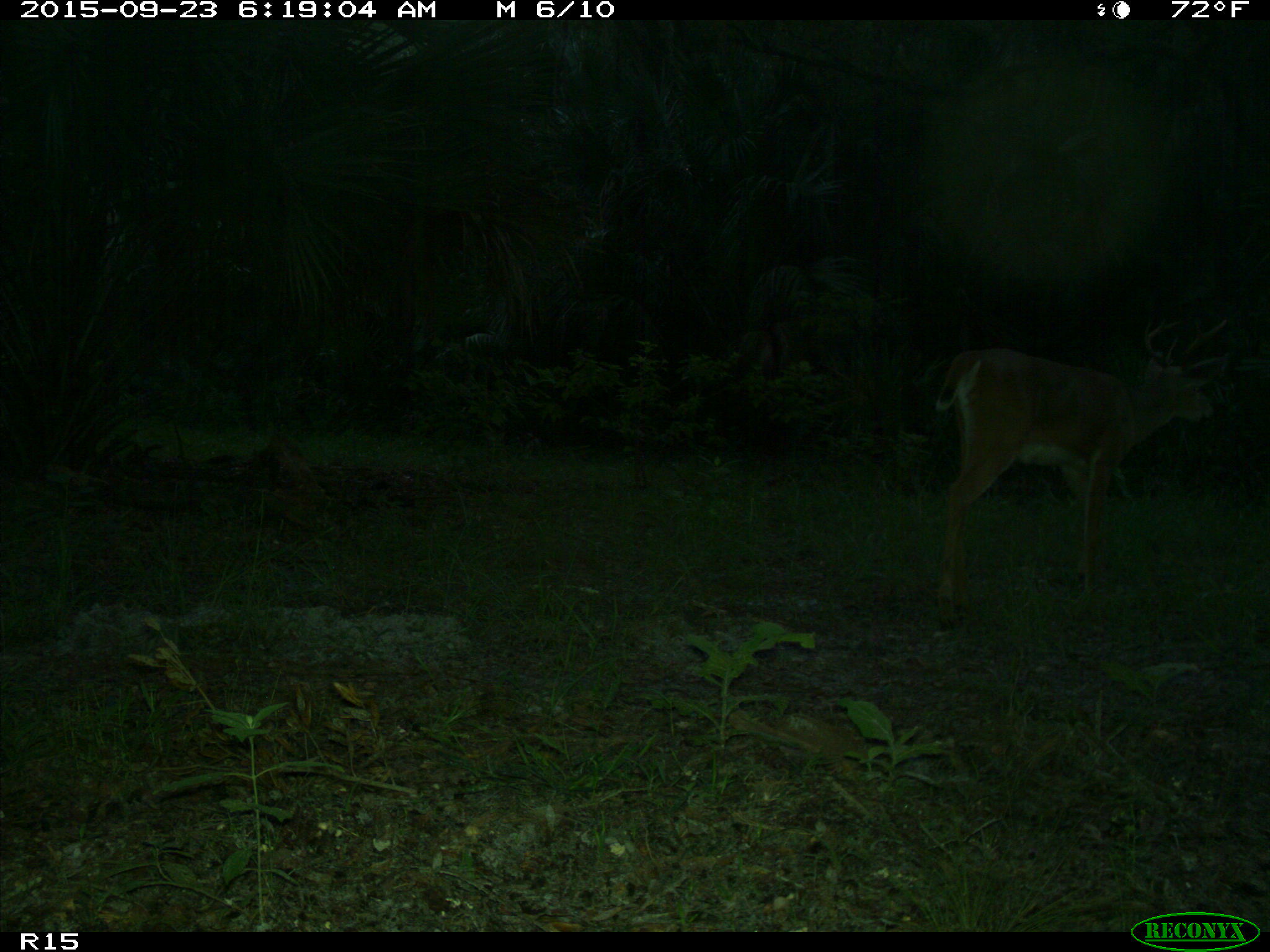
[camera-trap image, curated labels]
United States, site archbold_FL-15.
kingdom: Animalia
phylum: Chordata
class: Mammalia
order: Artiodactyla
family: Cervidae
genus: Odocoileus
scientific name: Odocoileus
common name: deer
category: unidentified deer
Unidentified deer (deer) (Odocoileus).